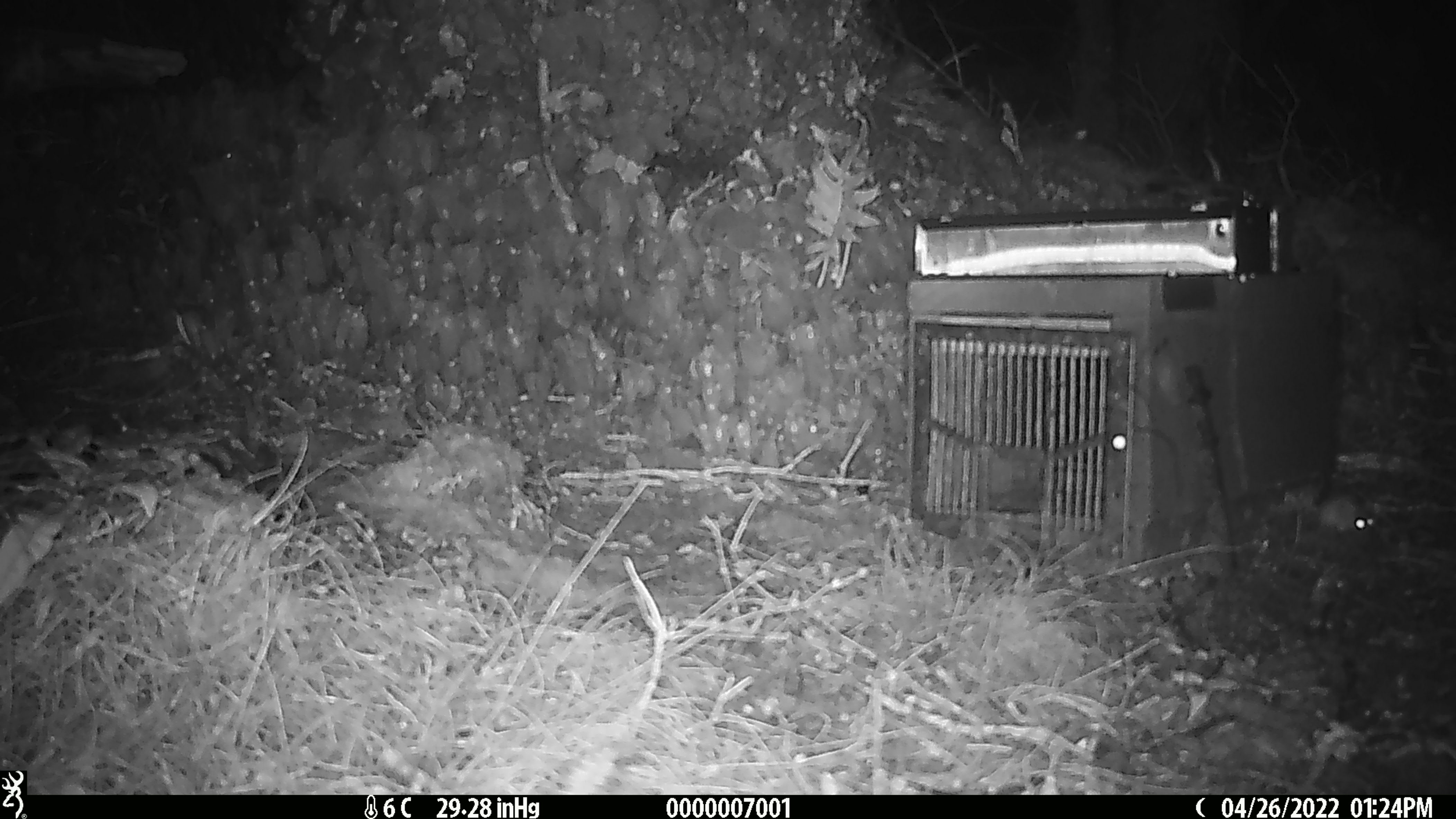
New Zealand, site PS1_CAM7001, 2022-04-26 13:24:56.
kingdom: Animalia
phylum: Chordata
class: Mammalia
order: Rodentia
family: Muridae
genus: Mus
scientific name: Mus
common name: mouse